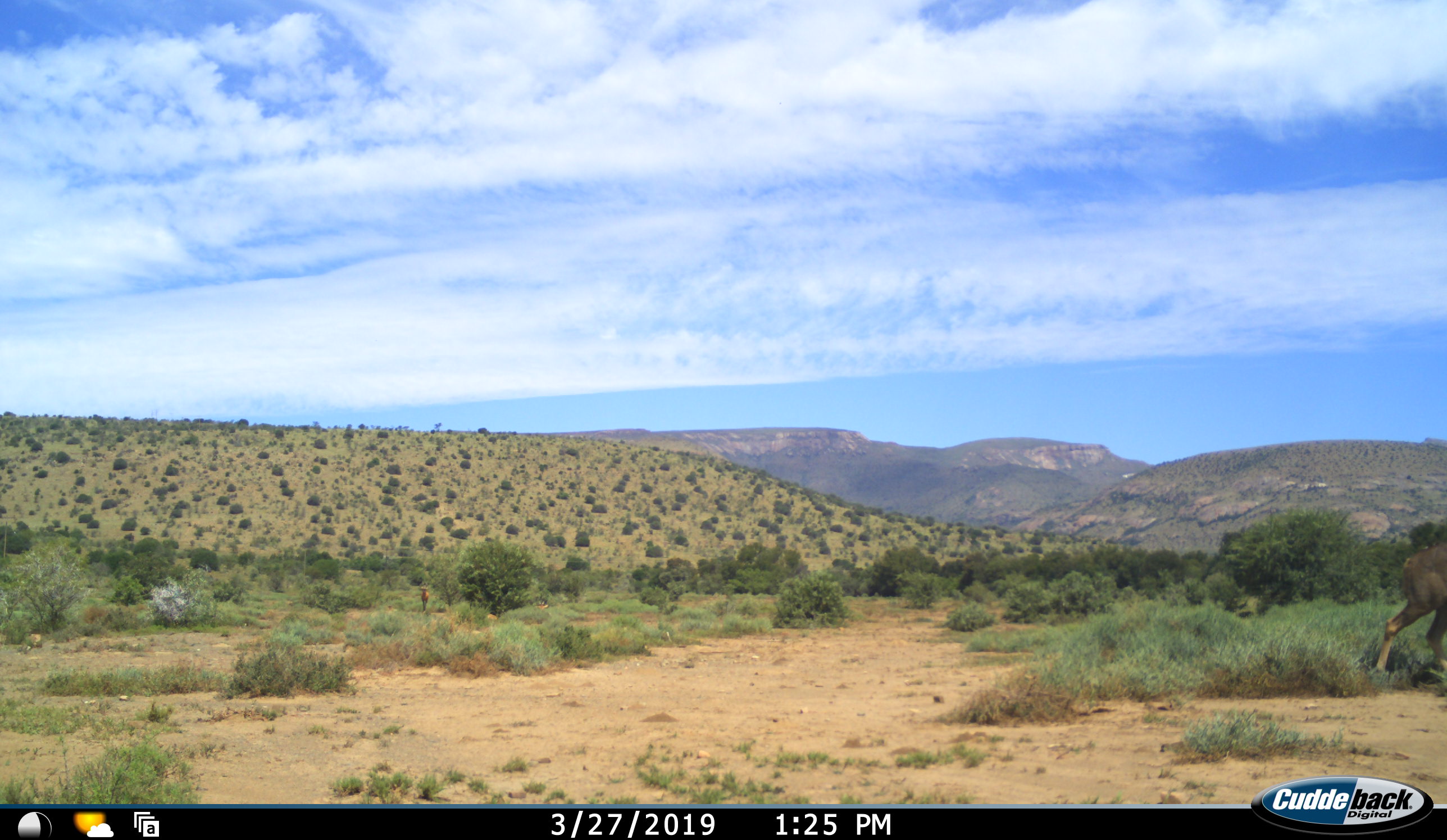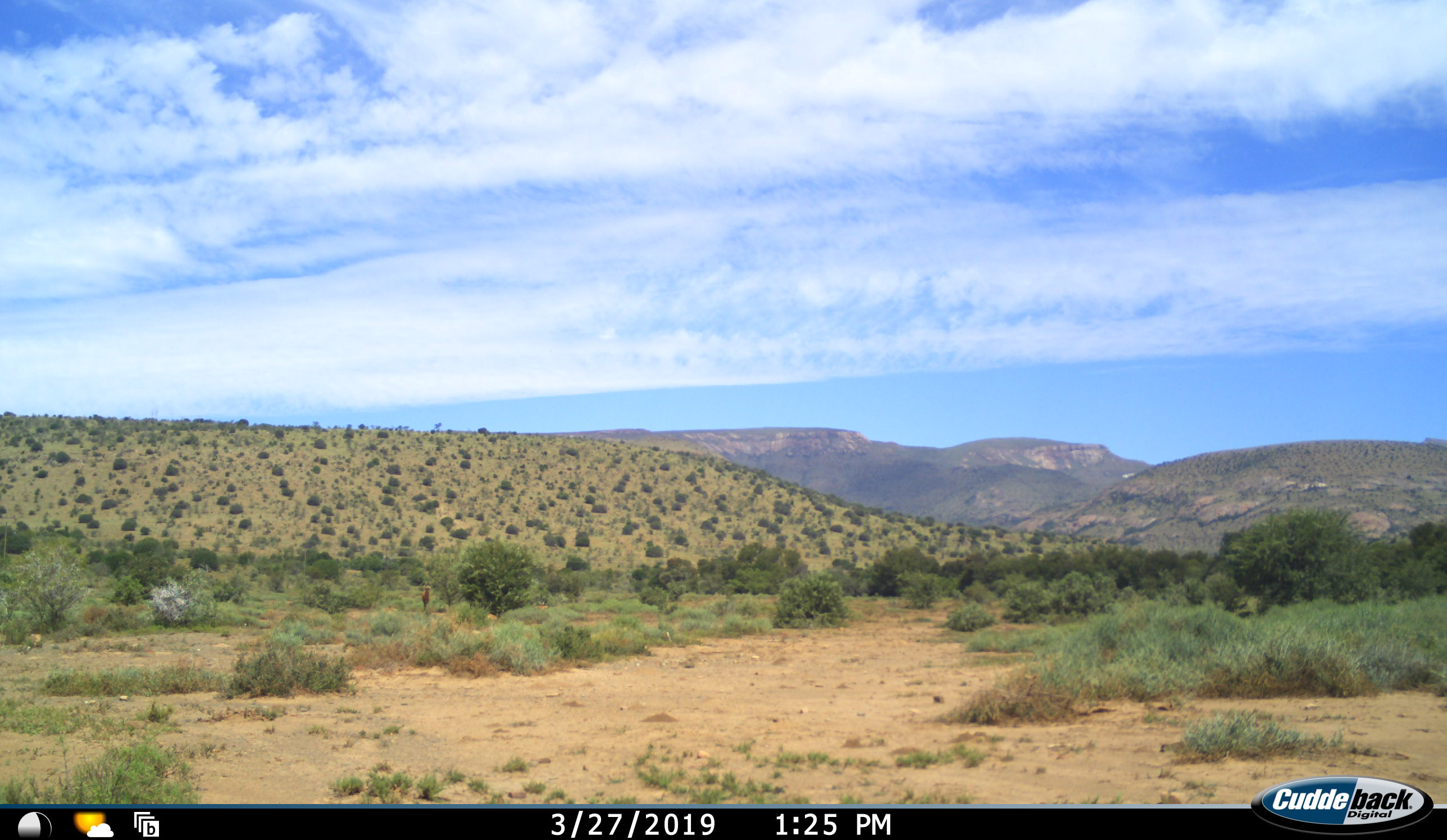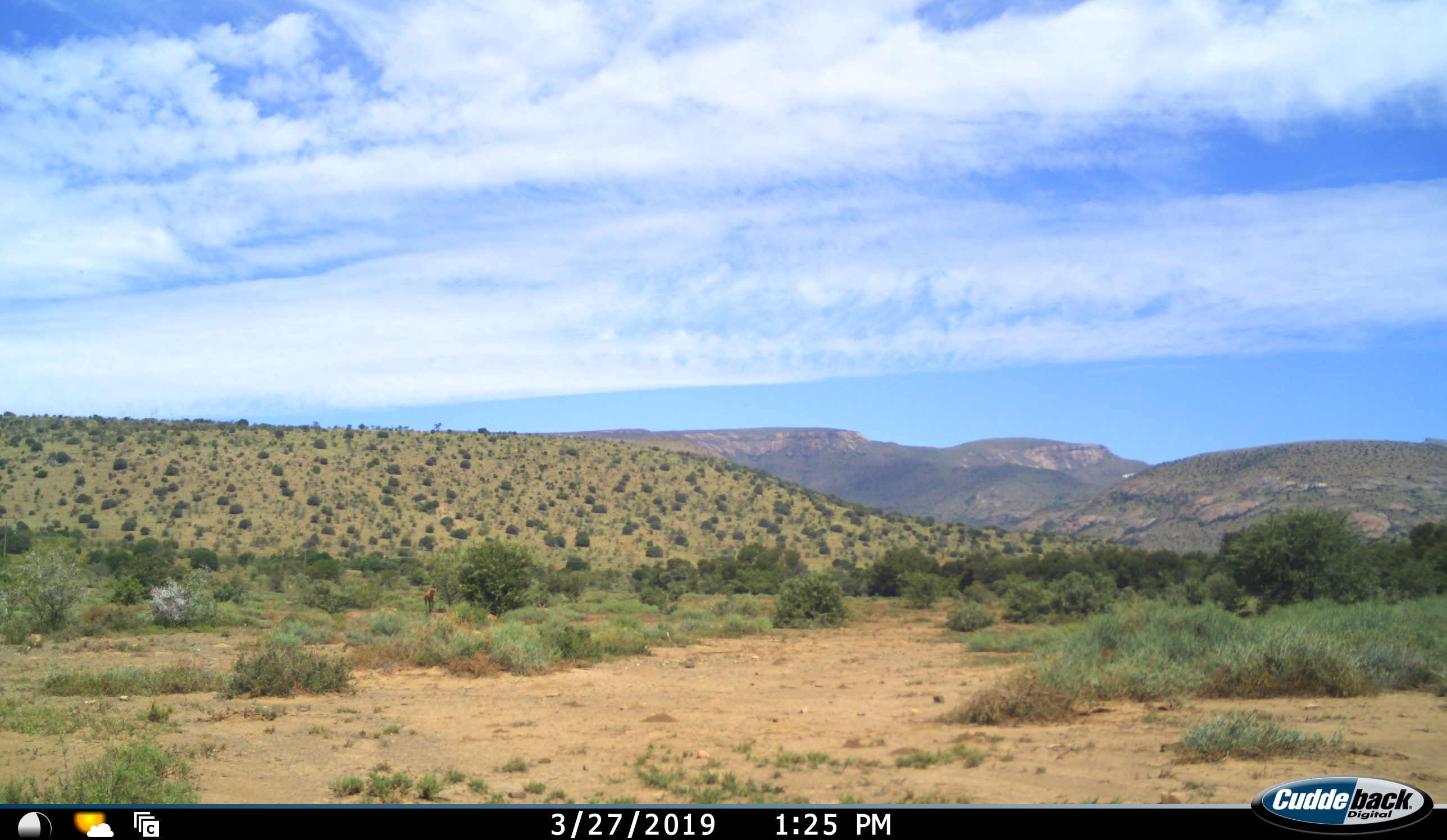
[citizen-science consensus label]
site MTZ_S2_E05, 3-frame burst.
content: unidentified animal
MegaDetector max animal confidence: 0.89